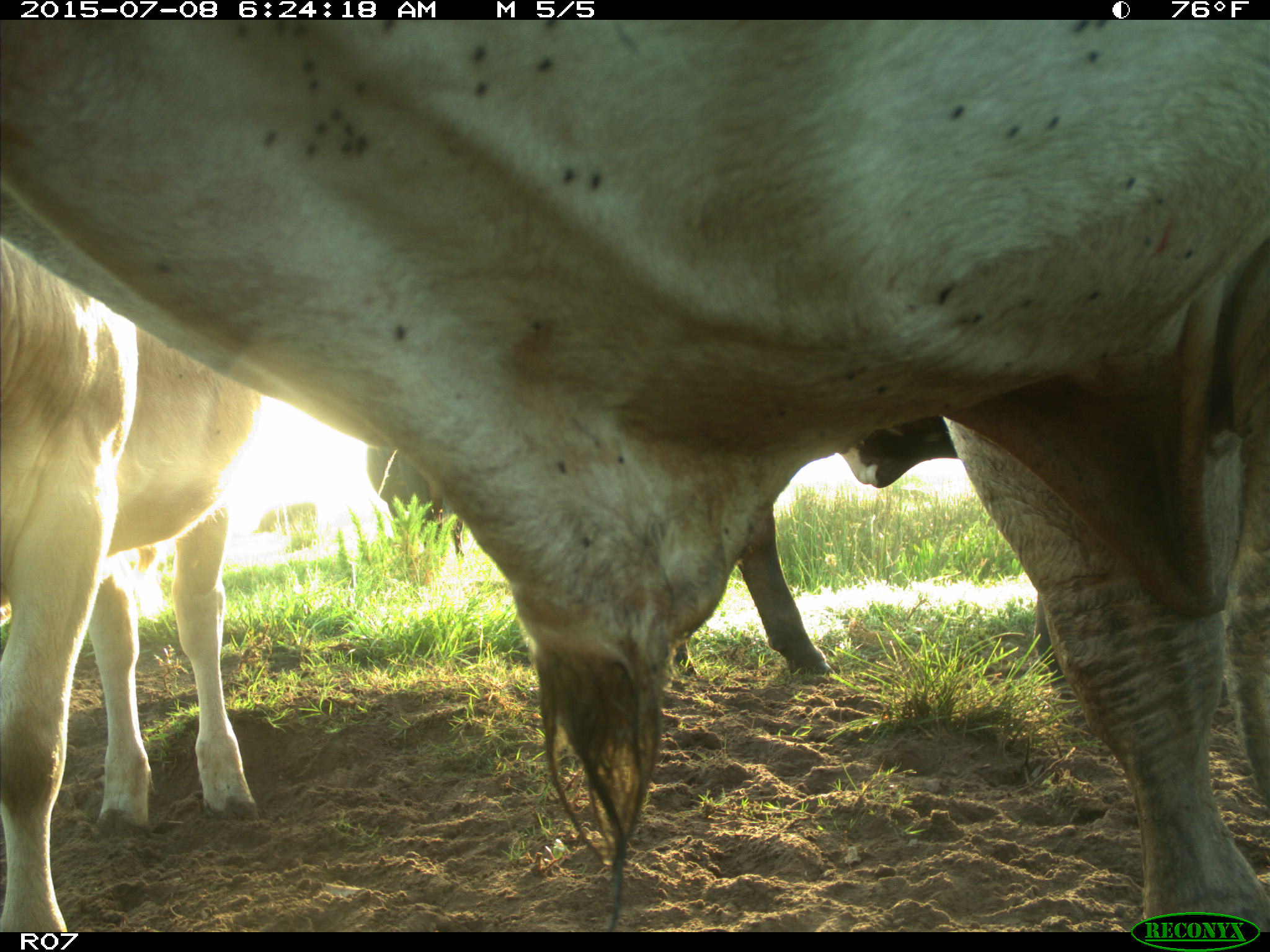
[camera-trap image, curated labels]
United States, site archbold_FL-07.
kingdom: Animalia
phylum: Chordata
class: Mammalia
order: Artiodactyla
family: Bovidae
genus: Bos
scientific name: Bos taurus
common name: domestic cow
Bos taurus (domestic cow).